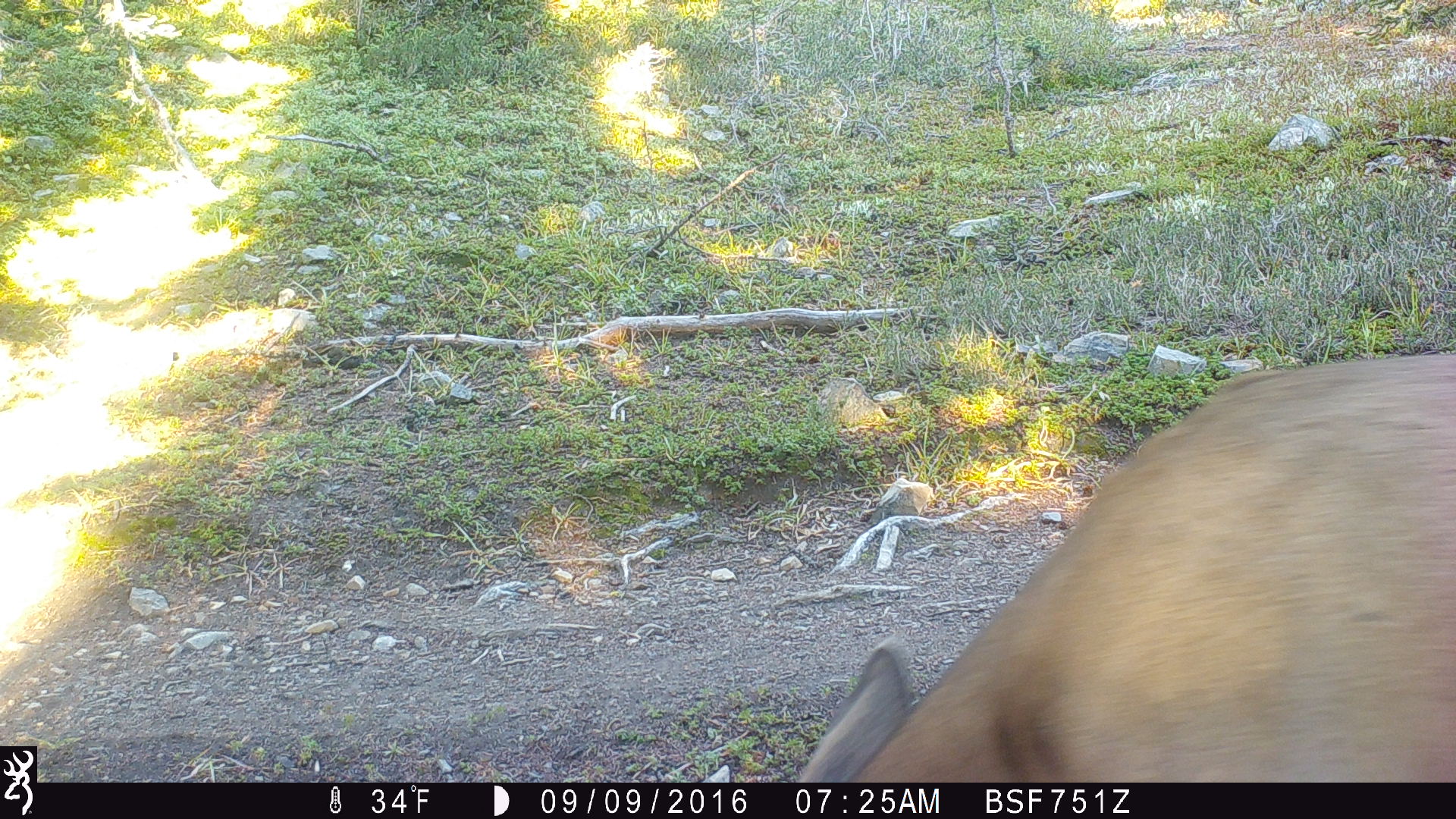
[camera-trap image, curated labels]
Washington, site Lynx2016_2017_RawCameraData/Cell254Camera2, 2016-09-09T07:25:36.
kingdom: Animalia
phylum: Chordata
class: Mammalia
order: Artiodactyla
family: Cervidae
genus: Odocoileus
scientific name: Odocoileus hemionus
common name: mule deer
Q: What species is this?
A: Odocoileus hemionus (mule deer).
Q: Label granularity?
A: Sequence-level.